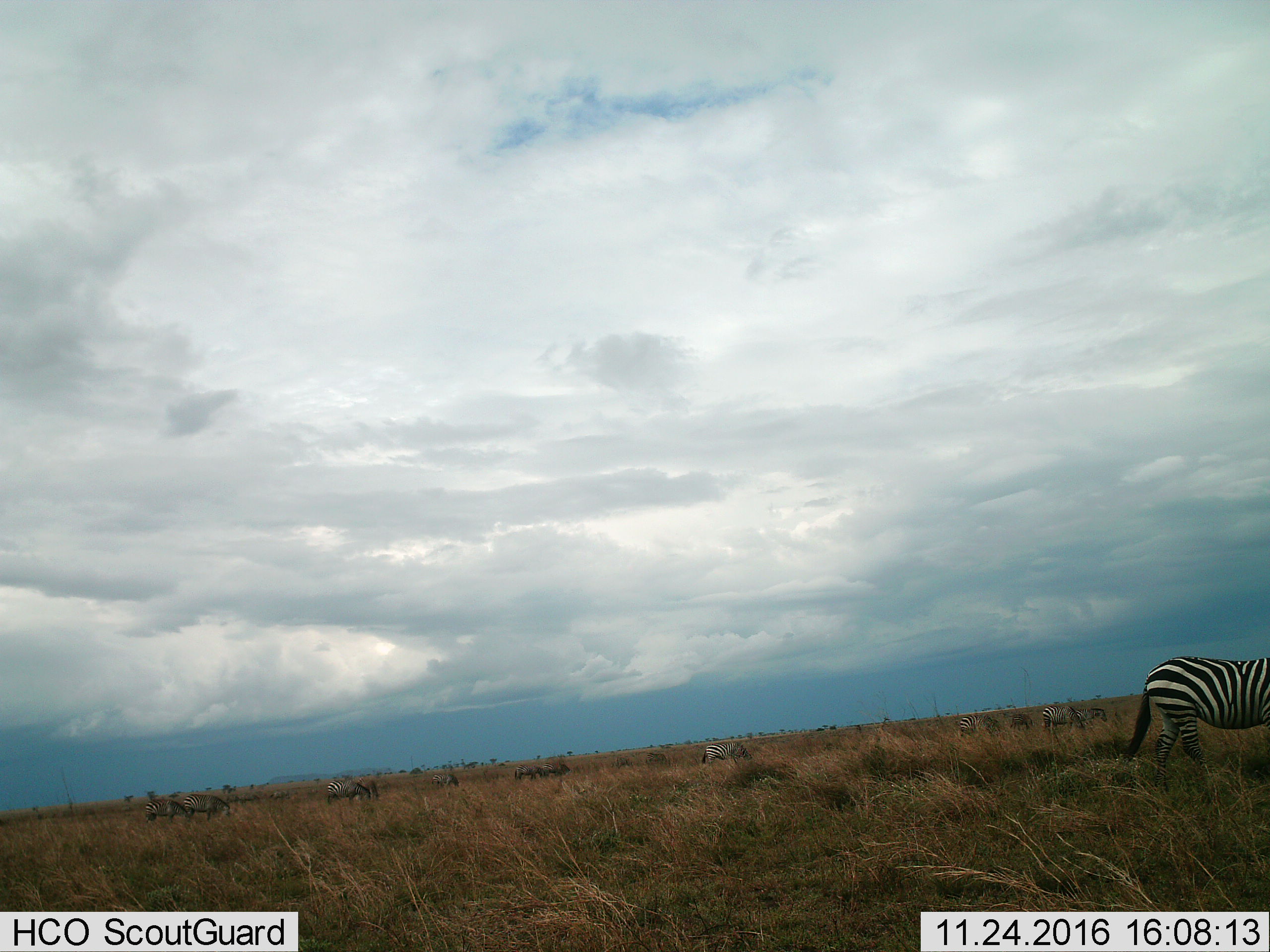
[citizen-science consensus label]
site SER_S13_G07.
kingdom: Animalia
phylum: Chordata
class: Mammalia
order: Perissodactyla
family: Equidae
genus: Equus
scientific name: Equus quagga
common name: plains zebra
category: zebraplains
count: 11-50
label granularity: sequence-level